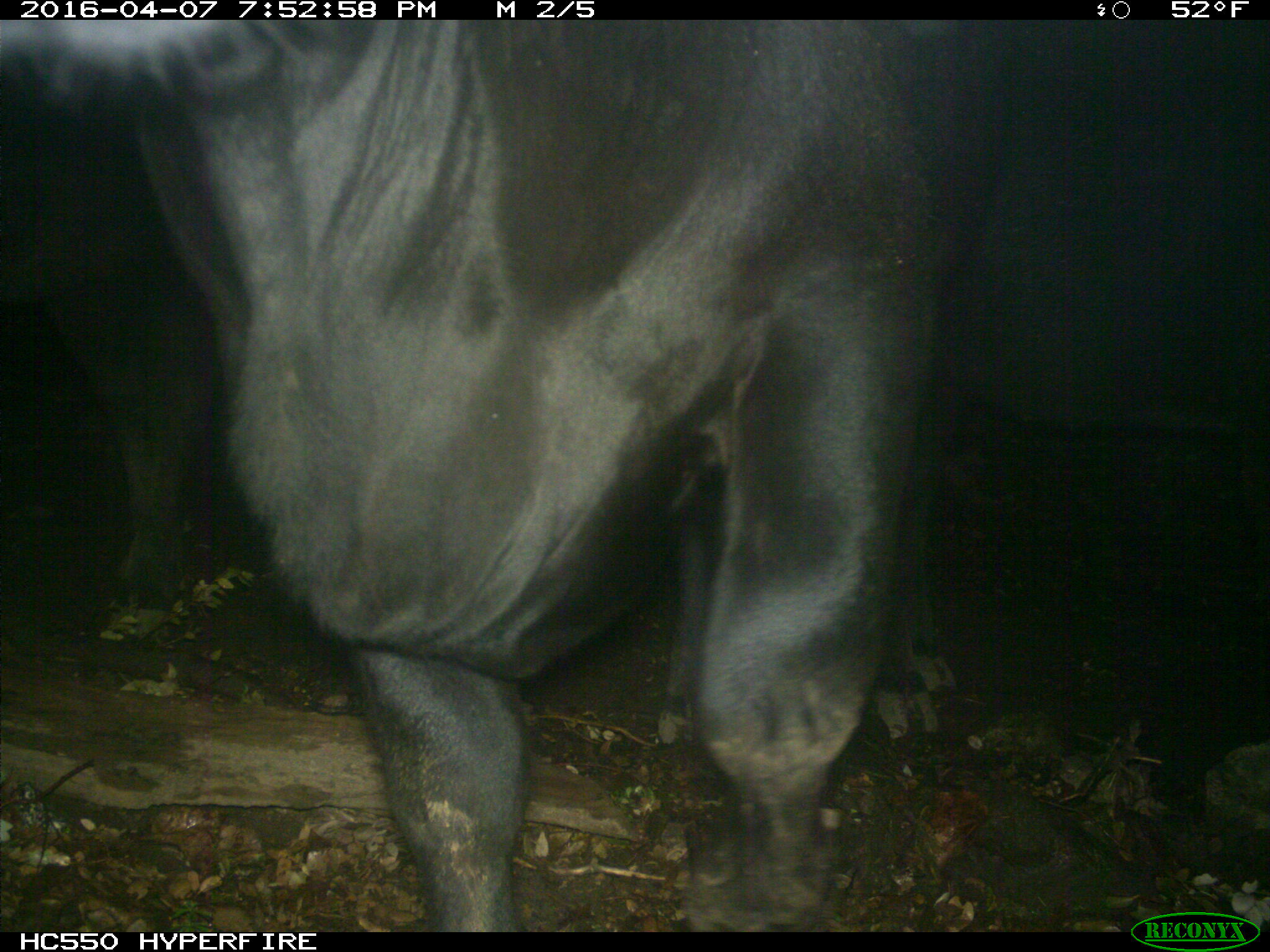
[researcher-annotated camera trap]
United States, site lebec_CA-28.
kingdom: Animalia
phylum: Chordata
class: Mammalia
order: Artiodactyla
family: Bovidae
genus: Bos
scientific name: Bos taurus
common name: domestic cow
Bos taurus (domestic cow).